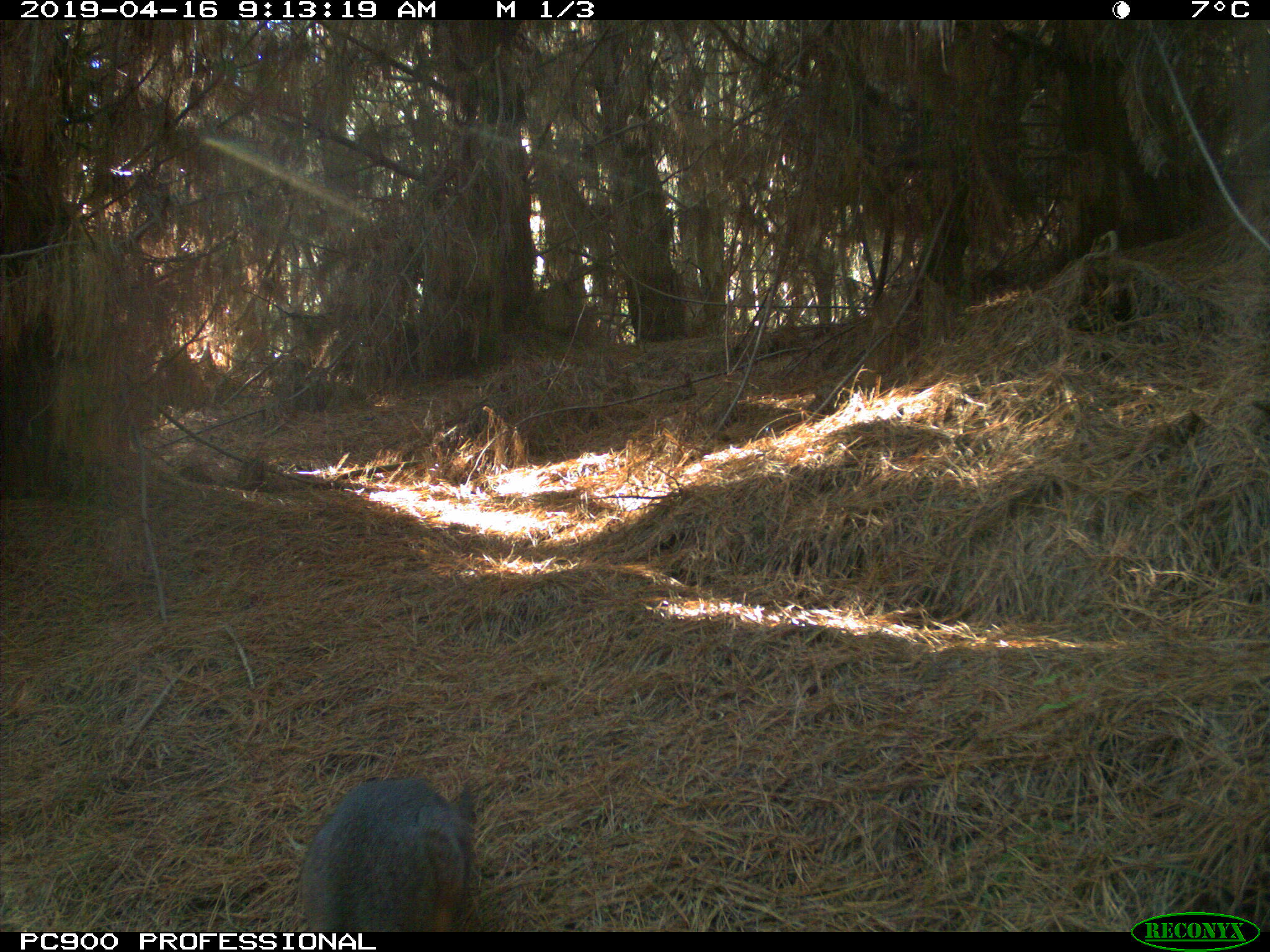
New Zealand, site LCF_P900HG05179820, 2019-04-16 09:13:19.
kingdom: Animalia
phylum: Chordata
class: Mammalia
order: Diprotodontia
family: Macropodidae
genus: Notamacropus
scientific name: Notamacropus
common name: wallaby